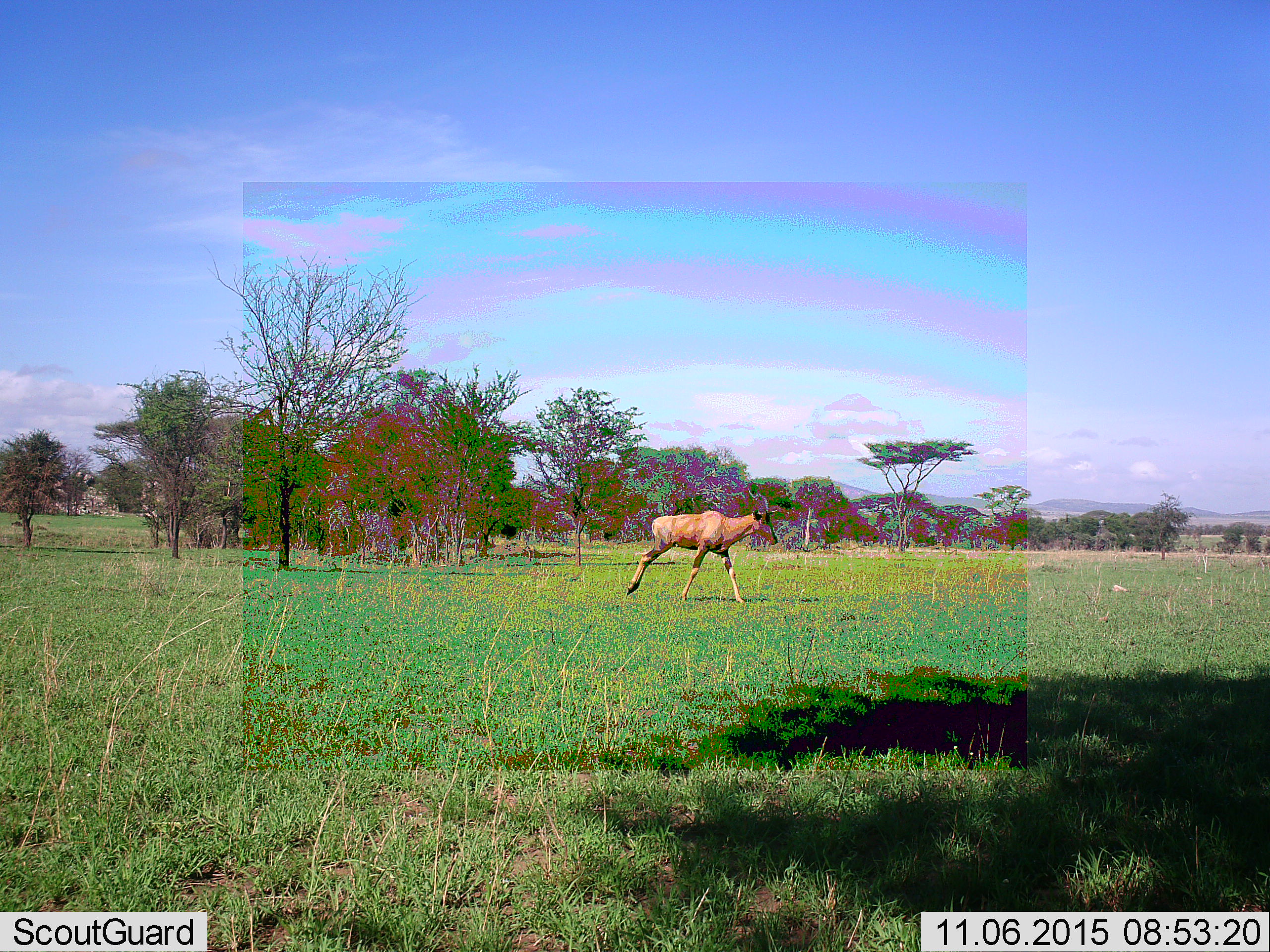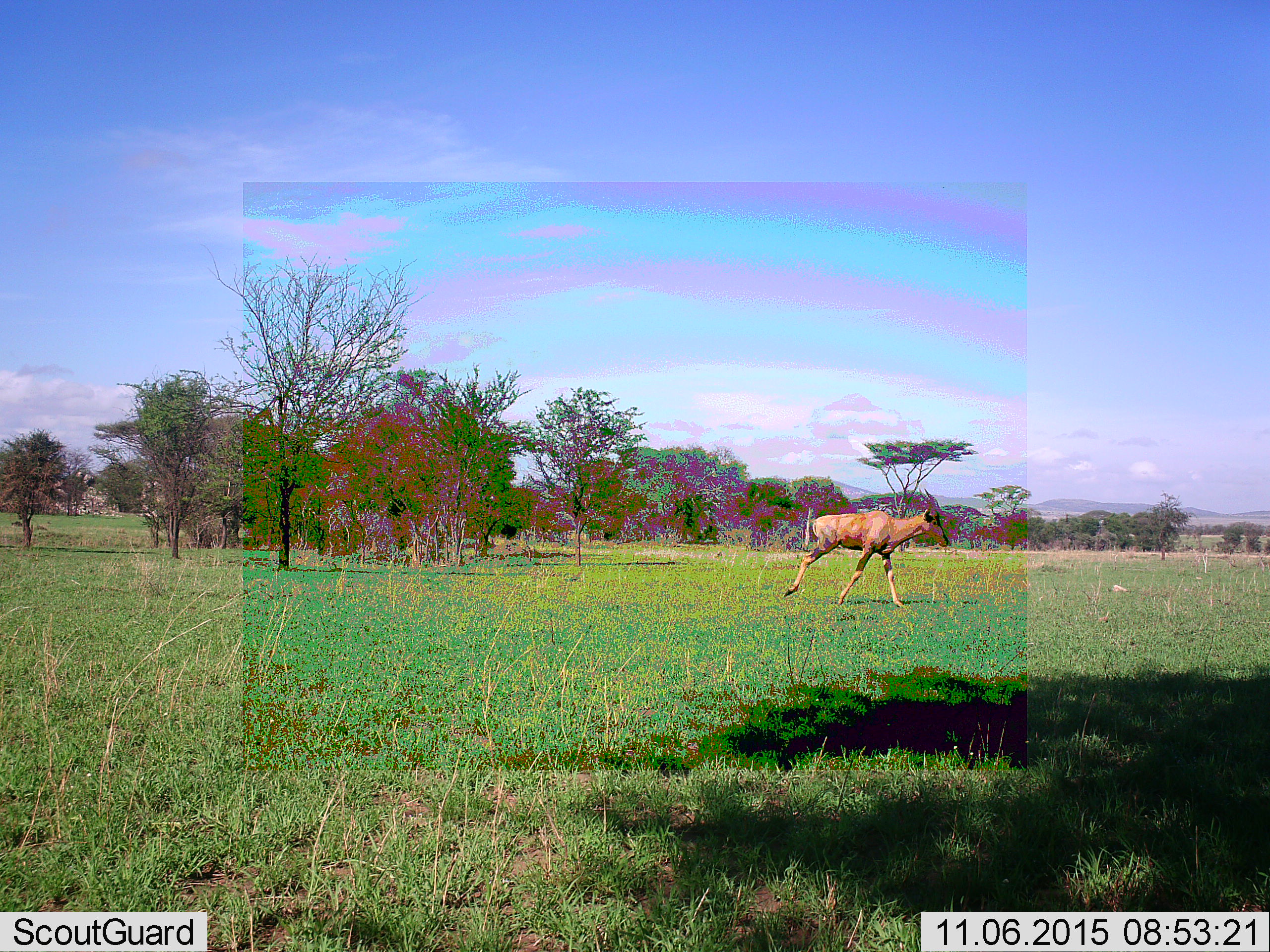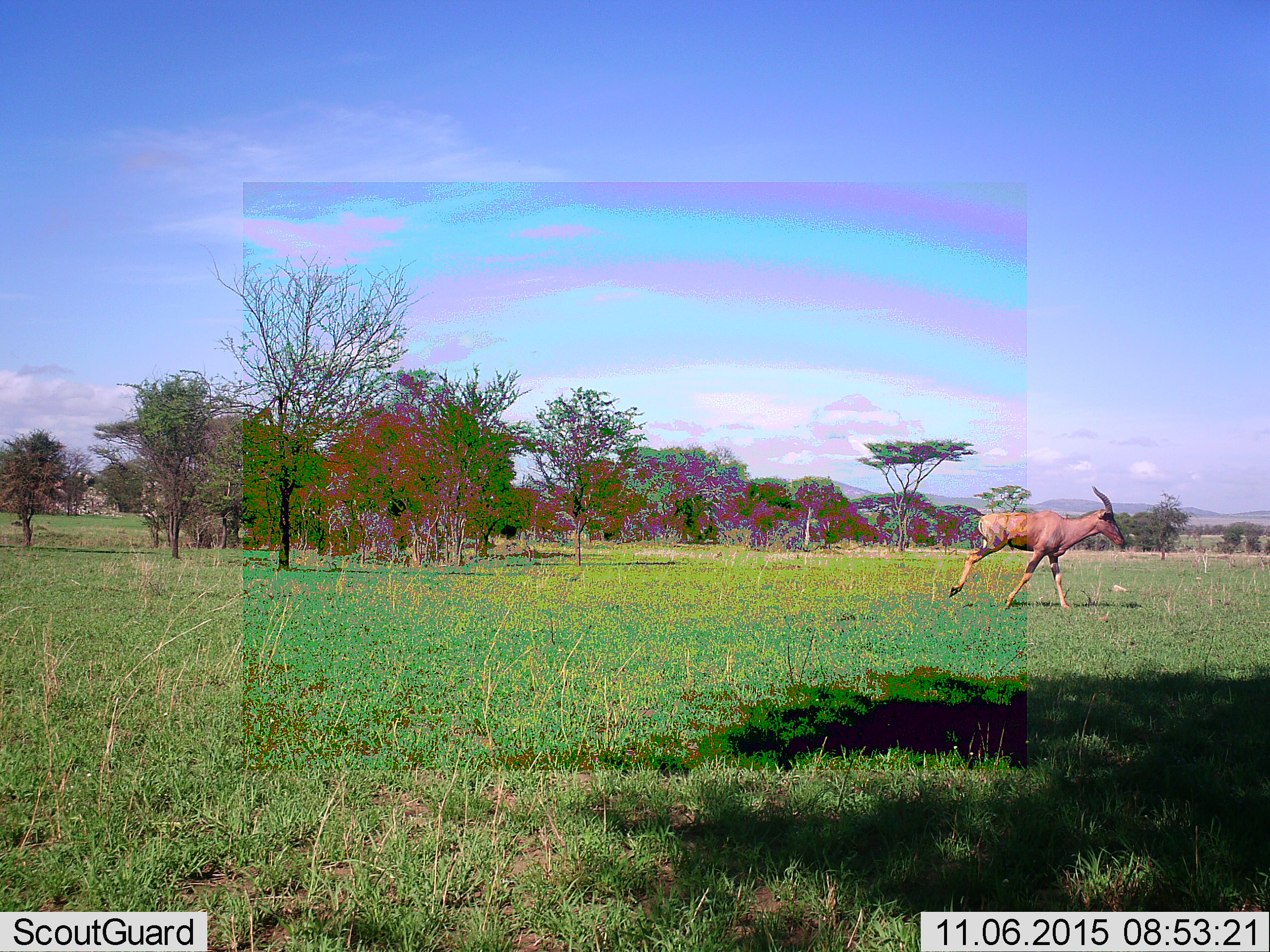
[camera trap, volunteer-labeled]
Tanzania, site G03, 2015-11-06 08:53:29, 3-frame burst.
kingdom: Animalia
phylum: Chordata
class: Mammalia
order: Artiodactyla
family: Bovidae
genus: Damaliscus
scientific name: Damaliscus lunatus jimela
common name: topi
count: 1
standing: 0%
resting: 0%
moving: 100%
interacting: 0%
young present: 0%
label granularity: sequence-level